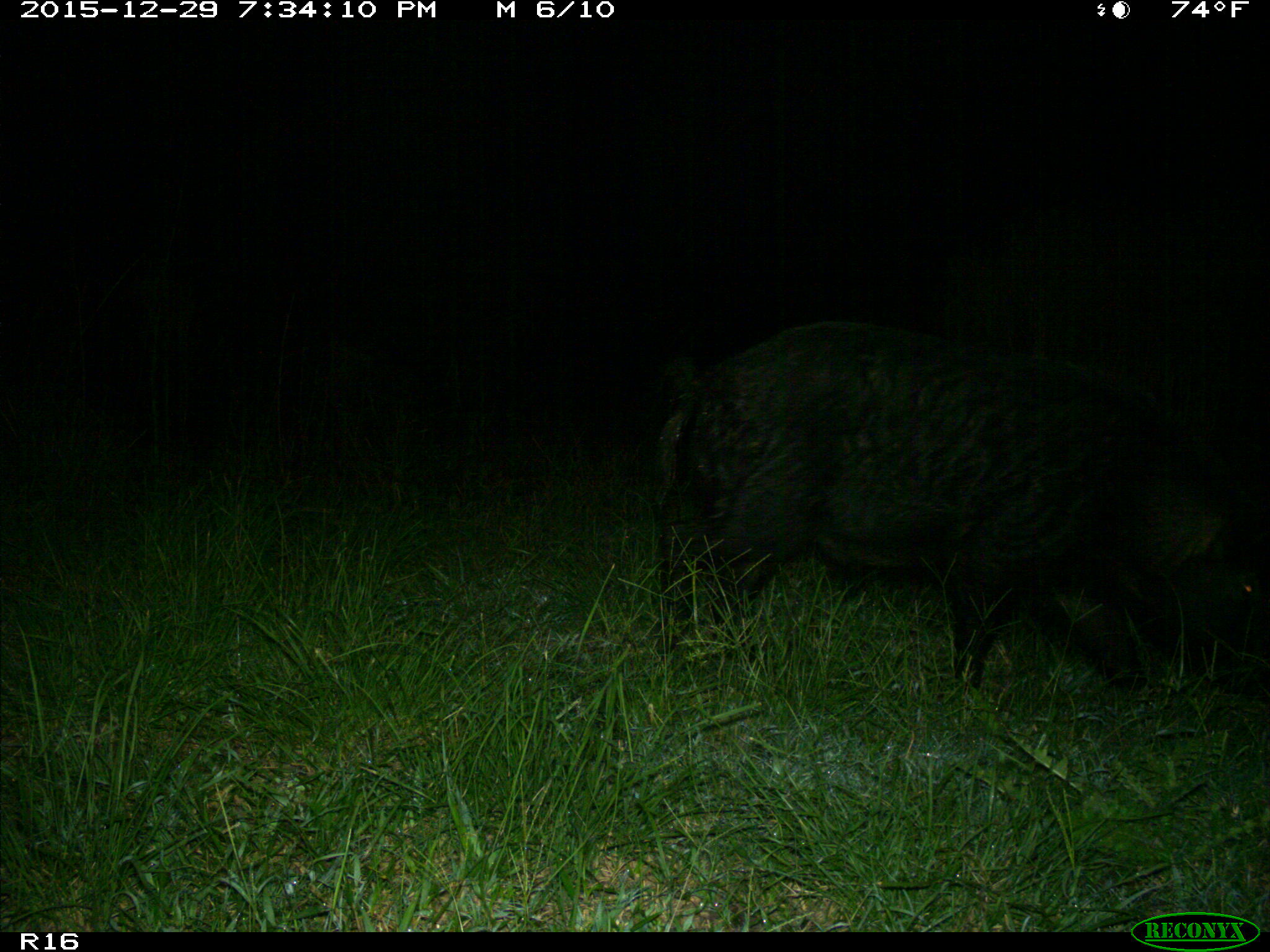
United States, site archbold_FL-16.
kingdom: Animalia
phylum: Chordata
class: Mammalia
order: Artiodactyla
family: Suidae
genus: Sus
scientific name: Sus scrofa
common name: wild boar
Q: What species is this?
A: Sus scrofa (wild boar).